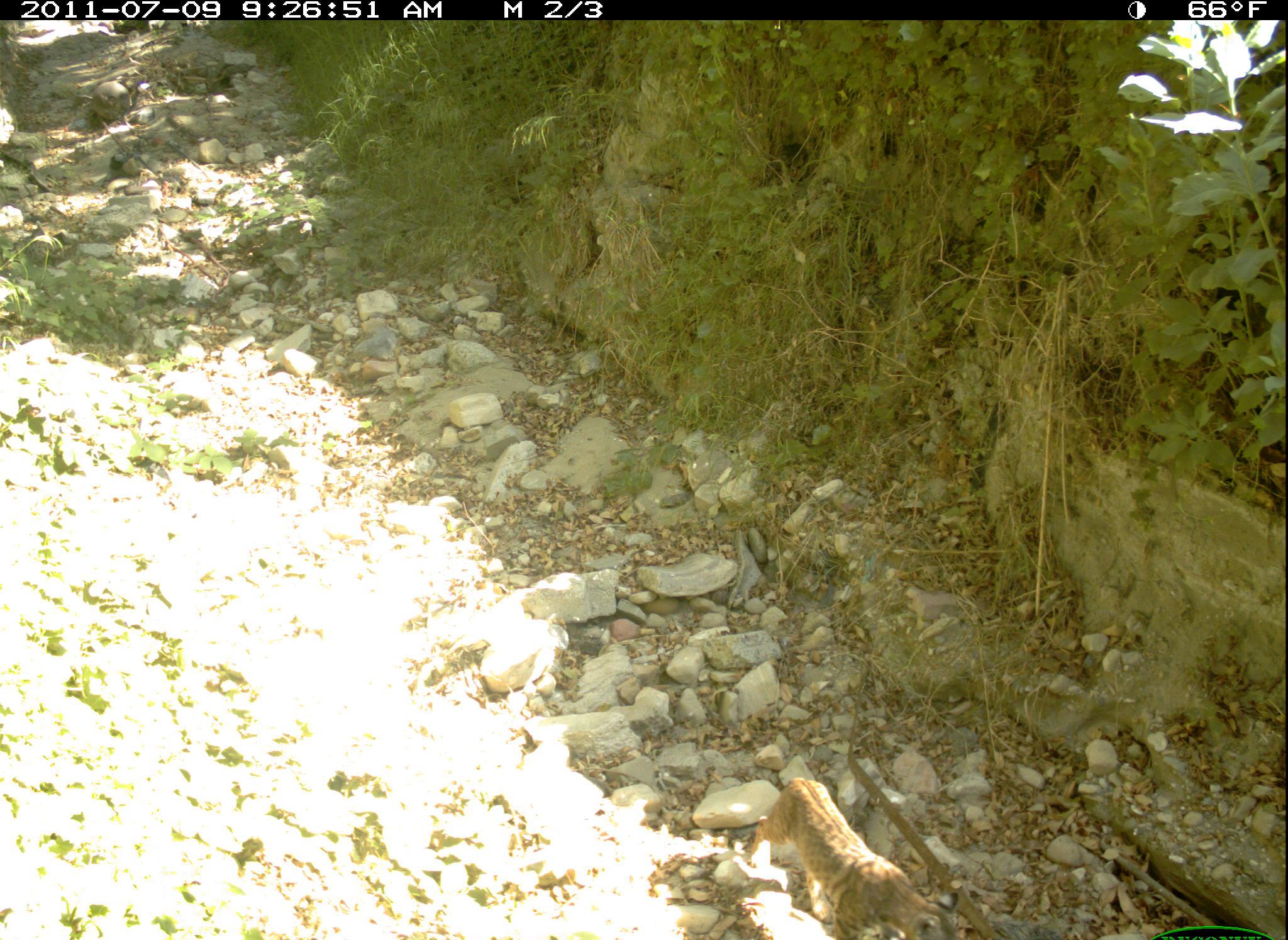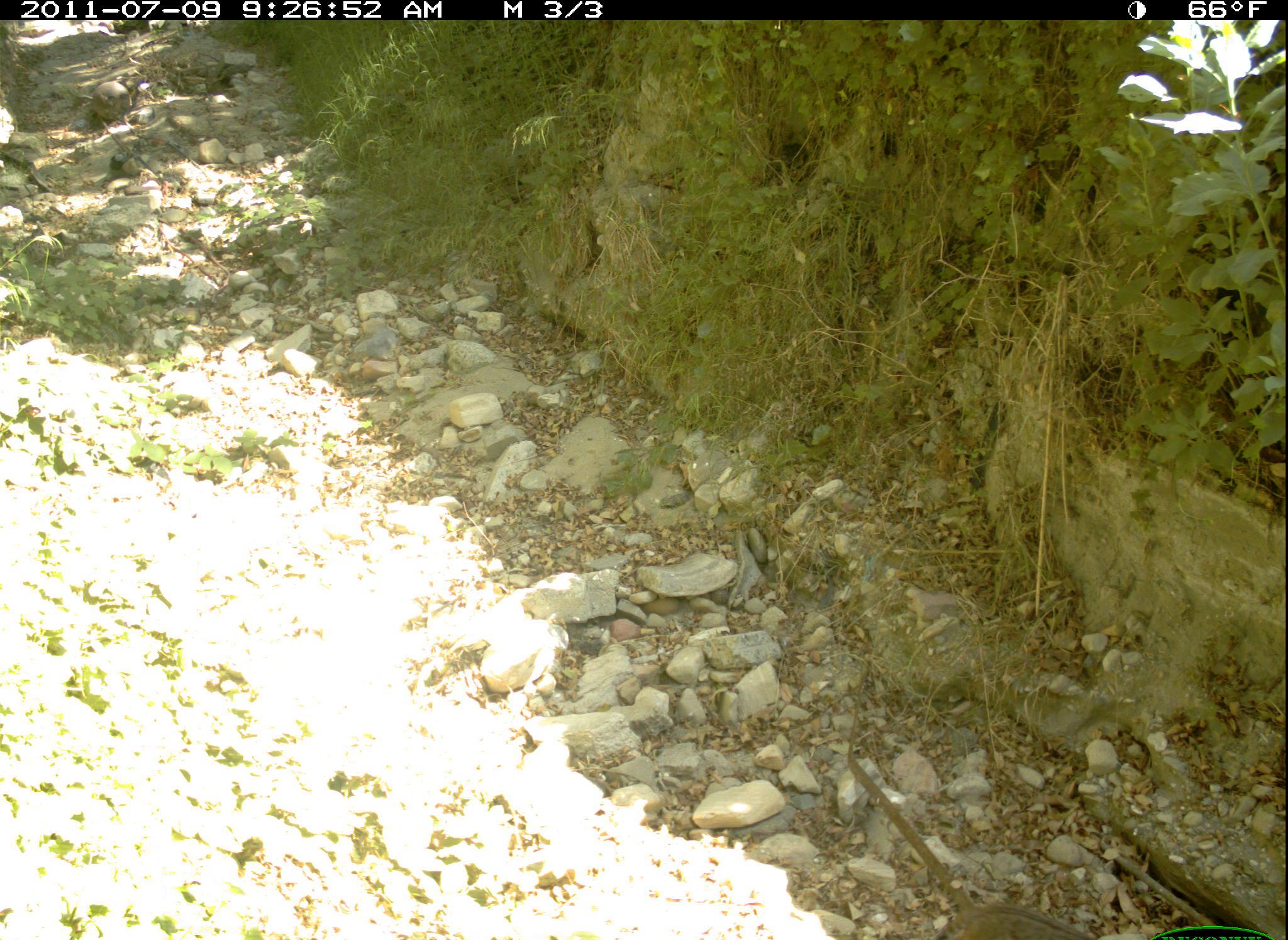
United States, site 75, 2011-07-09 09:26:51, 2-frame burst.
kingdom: Animalia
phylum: Chordata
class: Mammalia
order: Carnivora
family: Felidae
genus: Lynx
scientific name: Lynx rufus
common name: bobcat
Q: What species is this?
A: Bobcat (Lynx rufus).